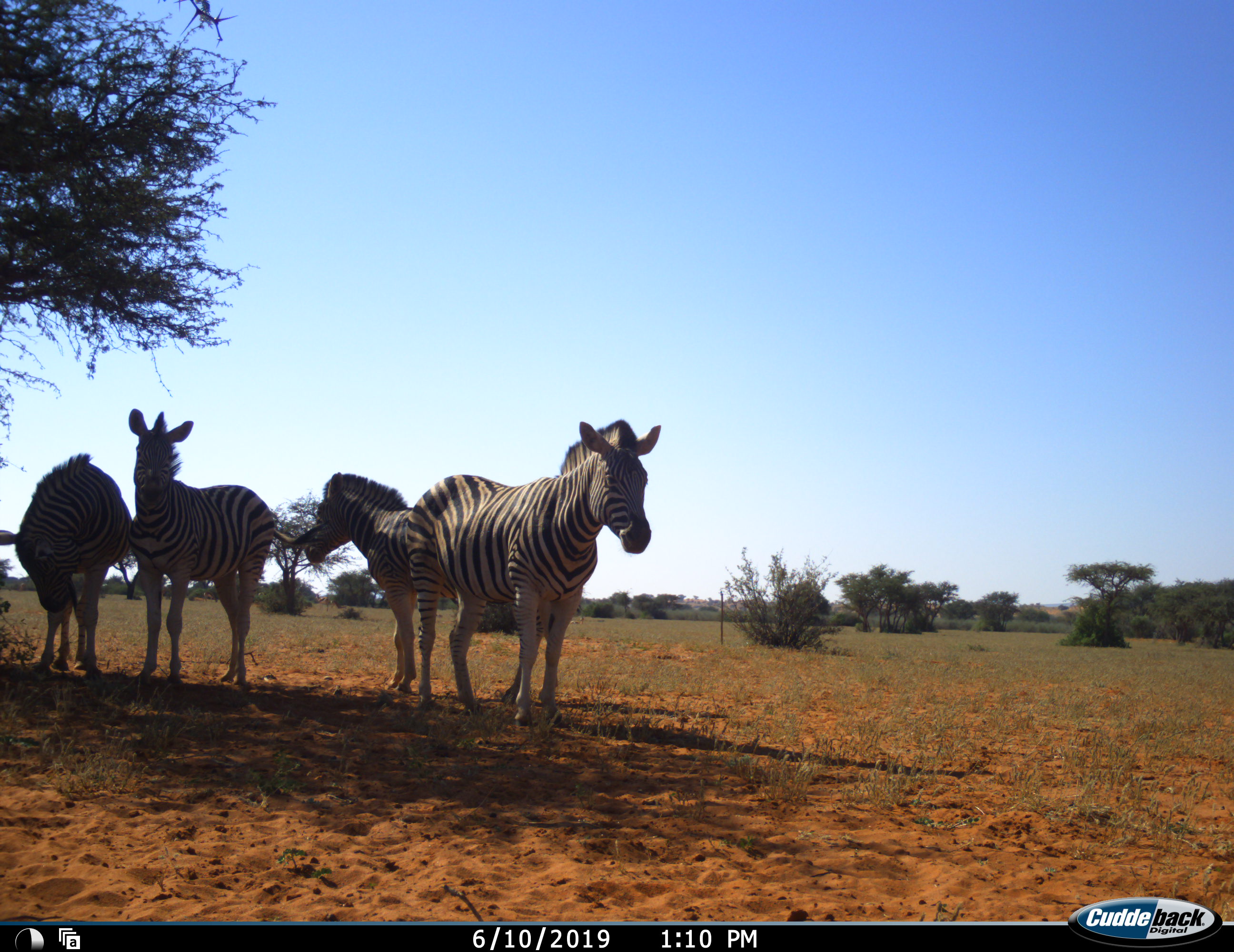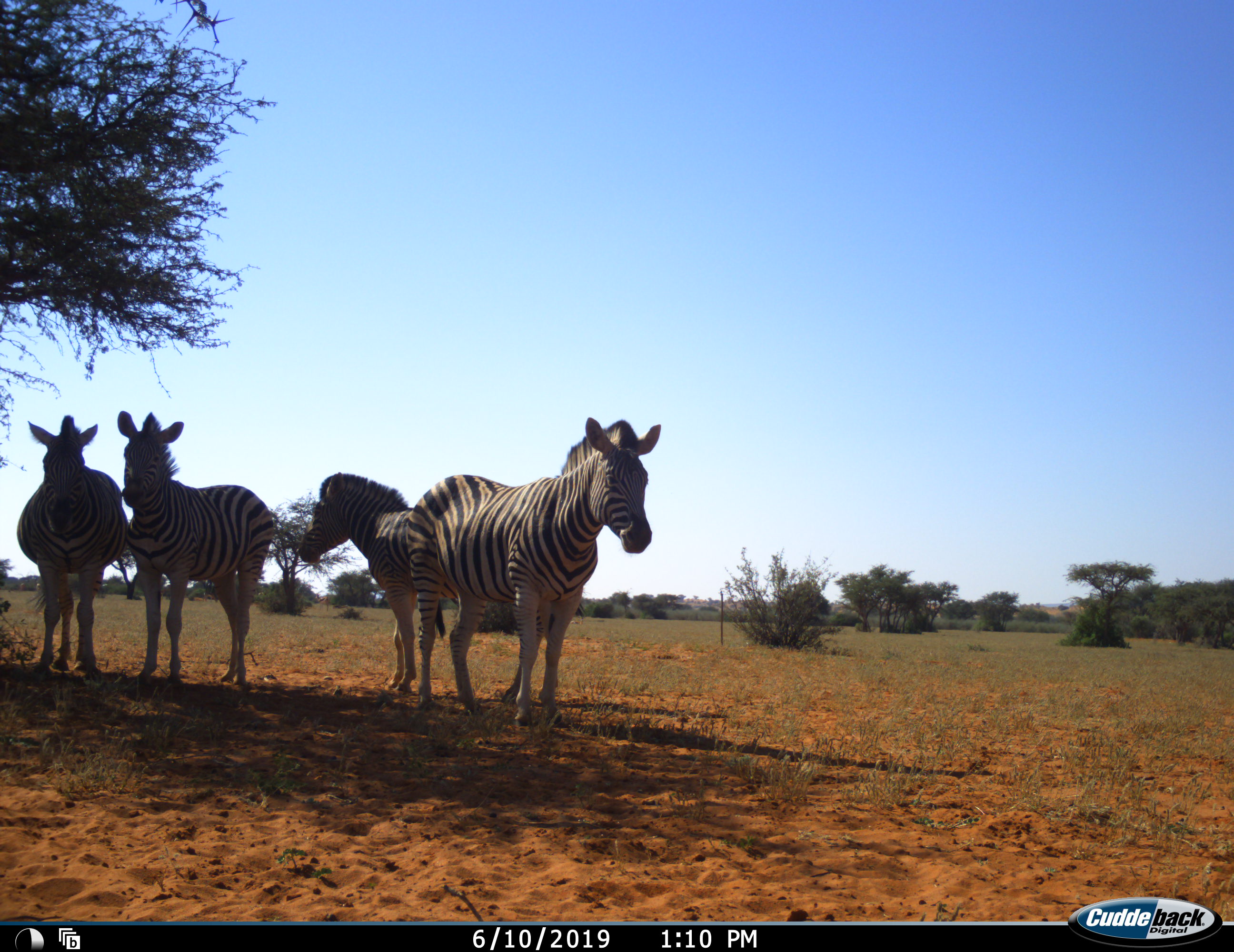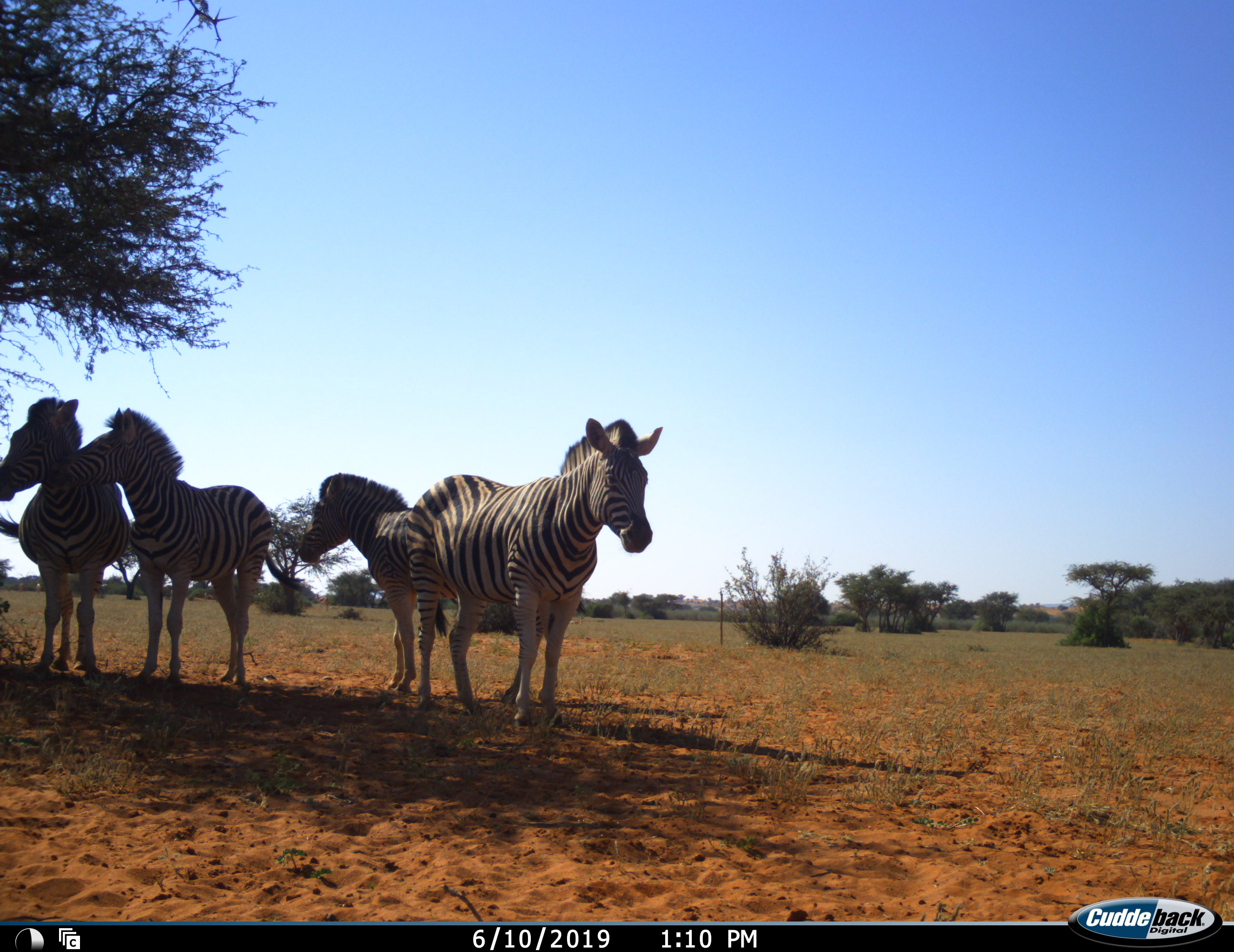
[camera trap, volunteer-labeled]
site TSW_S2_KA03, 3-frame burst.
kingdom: Animalia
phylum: Chordata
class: Mammalia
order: Perissodactyla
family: Equidae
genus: Equus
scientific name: Equus quagga burchellii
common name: burchell's zebra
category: zebraburchells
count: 4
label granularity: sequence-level